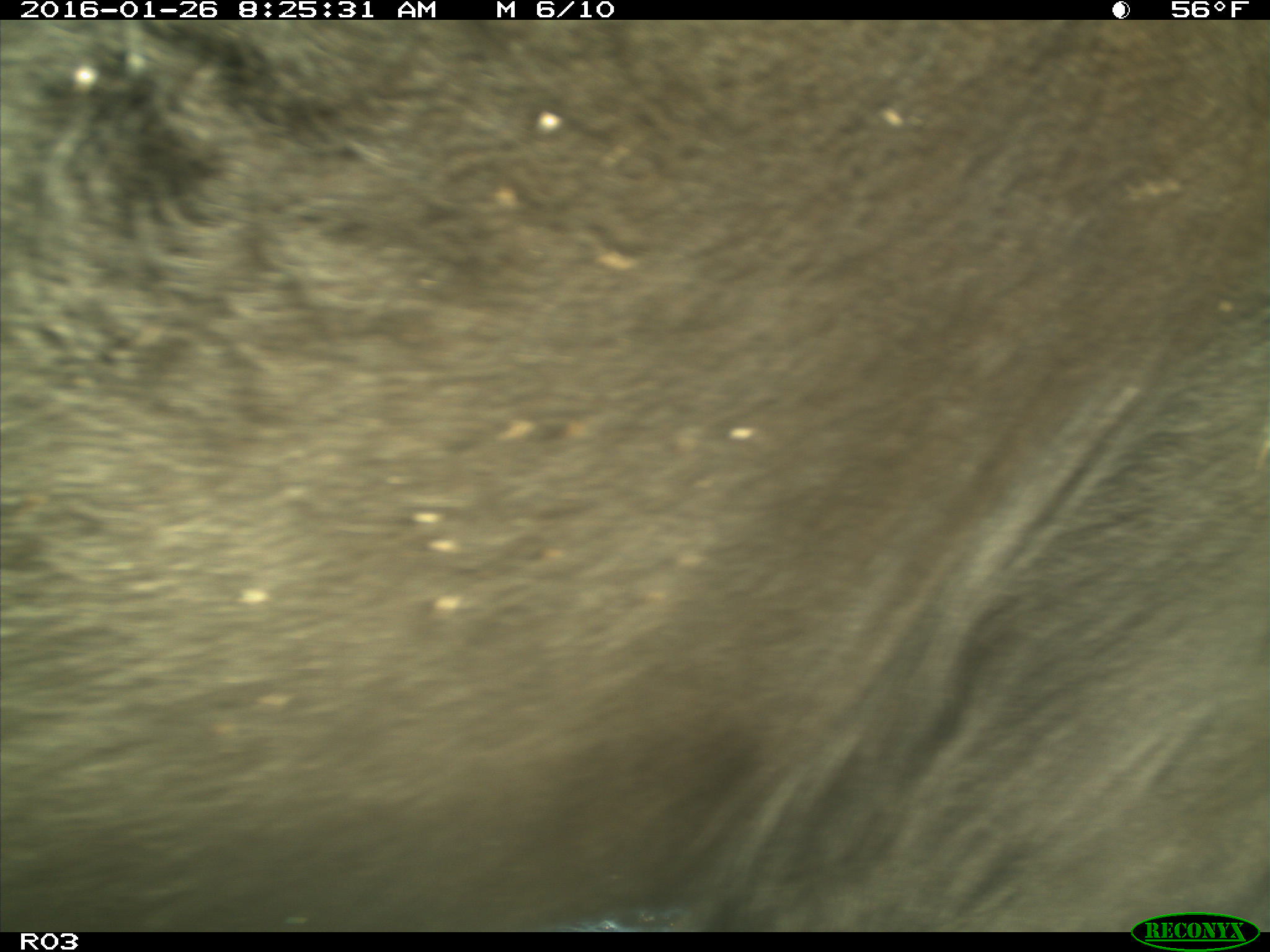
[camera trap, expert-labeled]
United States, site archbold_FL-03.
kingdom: Animalia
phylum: Chordata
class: Mammalia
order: Artiodactyla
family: Bovidae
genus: Bos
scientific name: Bos taurus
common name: domestic cow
Bos taurus (domestic cow).